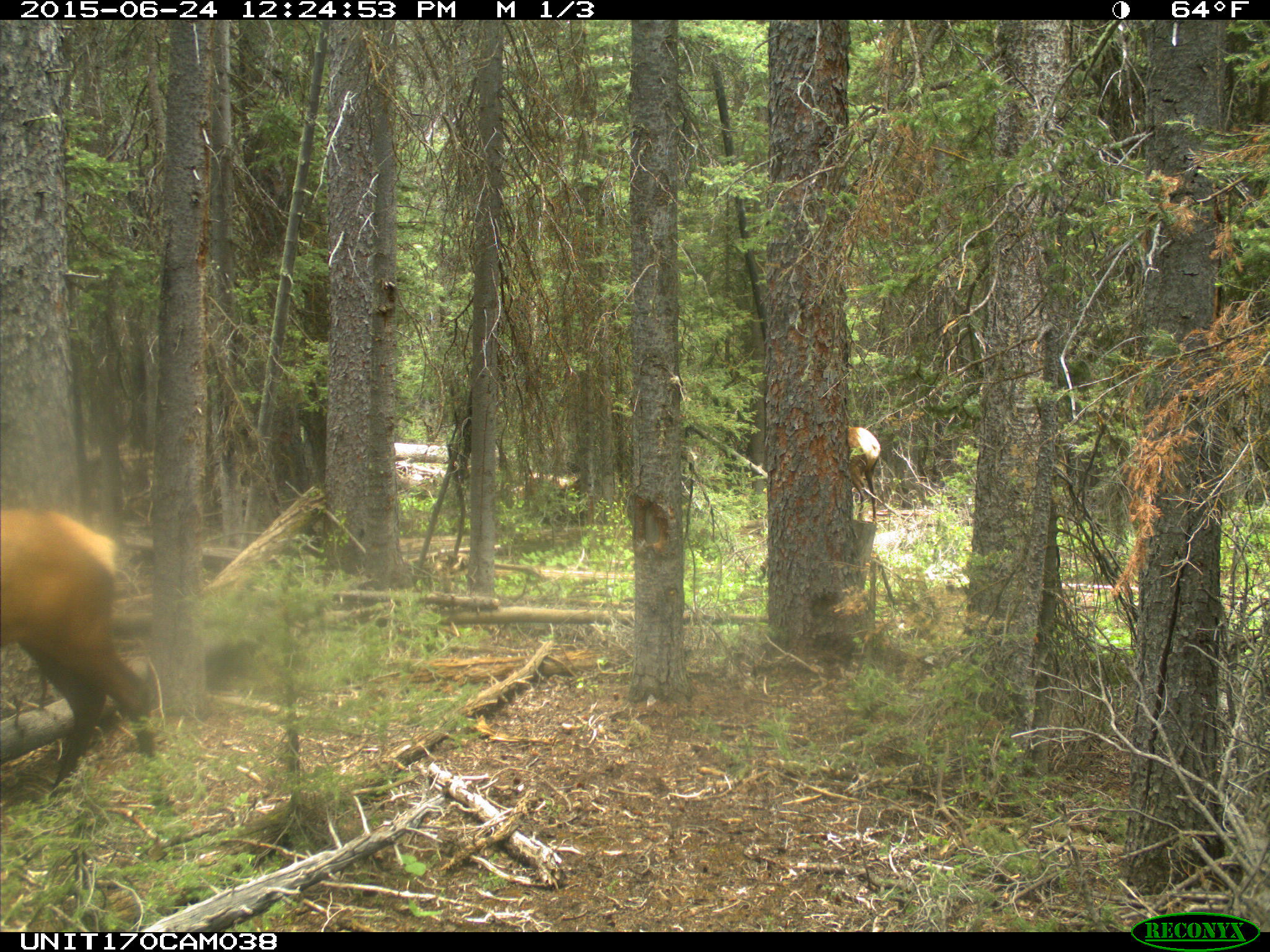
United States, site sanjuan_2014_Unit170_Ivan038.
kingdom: Animalia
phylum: Chordata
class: Mammalia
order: Artiodactyla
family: Cervidae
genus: Cervus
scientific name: Cervus elaphus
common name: red deer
Cervus elaphus (red deer).